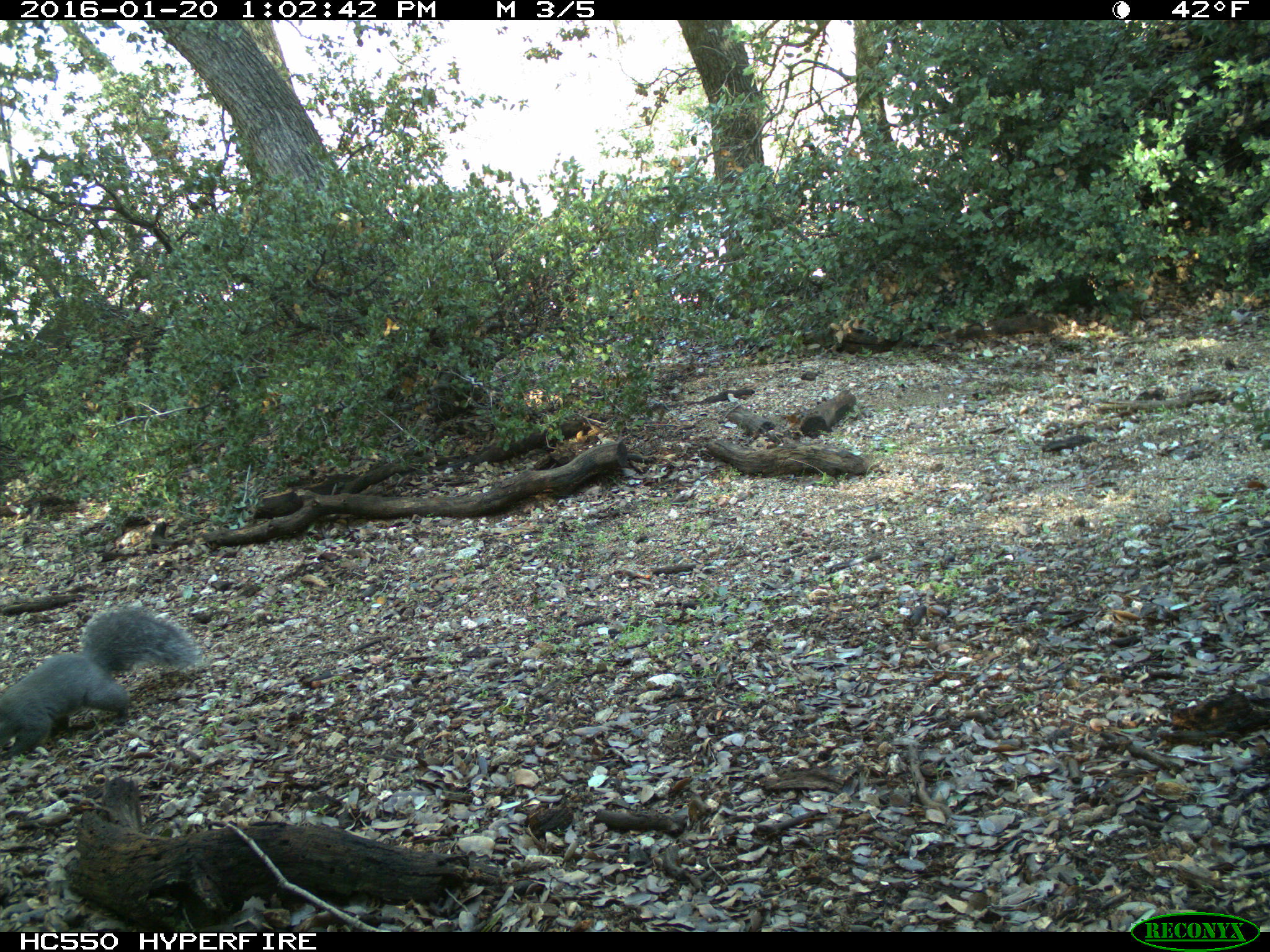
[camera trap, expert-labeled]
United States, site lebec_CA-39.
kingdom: Animalia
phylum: Chordata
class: Mammalia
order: Rodentia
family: Sciuridae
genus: Sciurus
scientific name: Sciurus carolinensis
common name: eastern gray squirrel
Sciurus carolinensis (eastern gray squirrel).